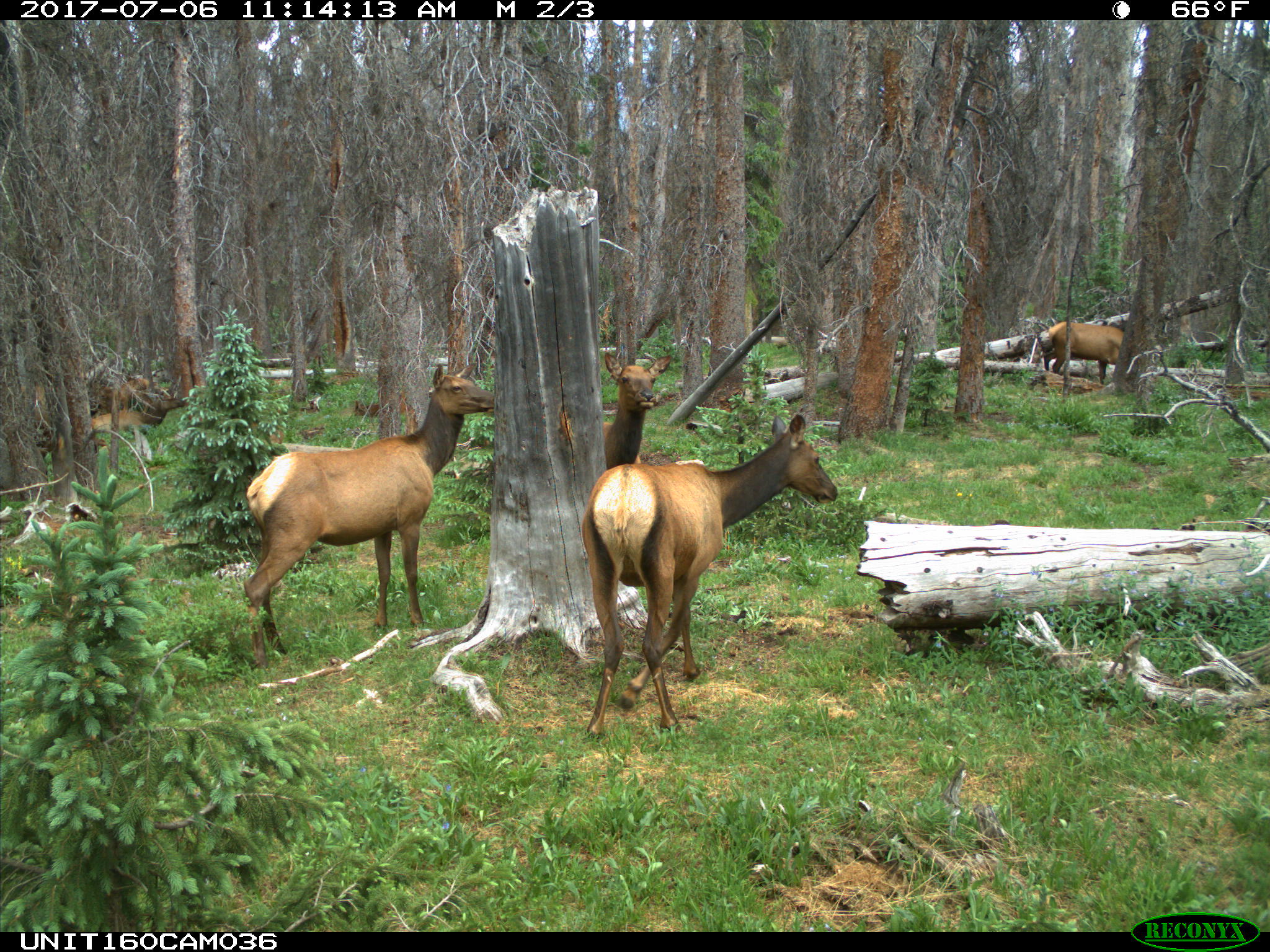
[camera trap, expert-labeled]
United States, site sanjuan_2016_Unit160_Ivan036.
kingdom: Animalia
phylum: Chordata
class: Mammalia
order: Artiodactyla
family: Cervidae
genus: Cervus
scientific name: Cervus elaphus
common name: red deer